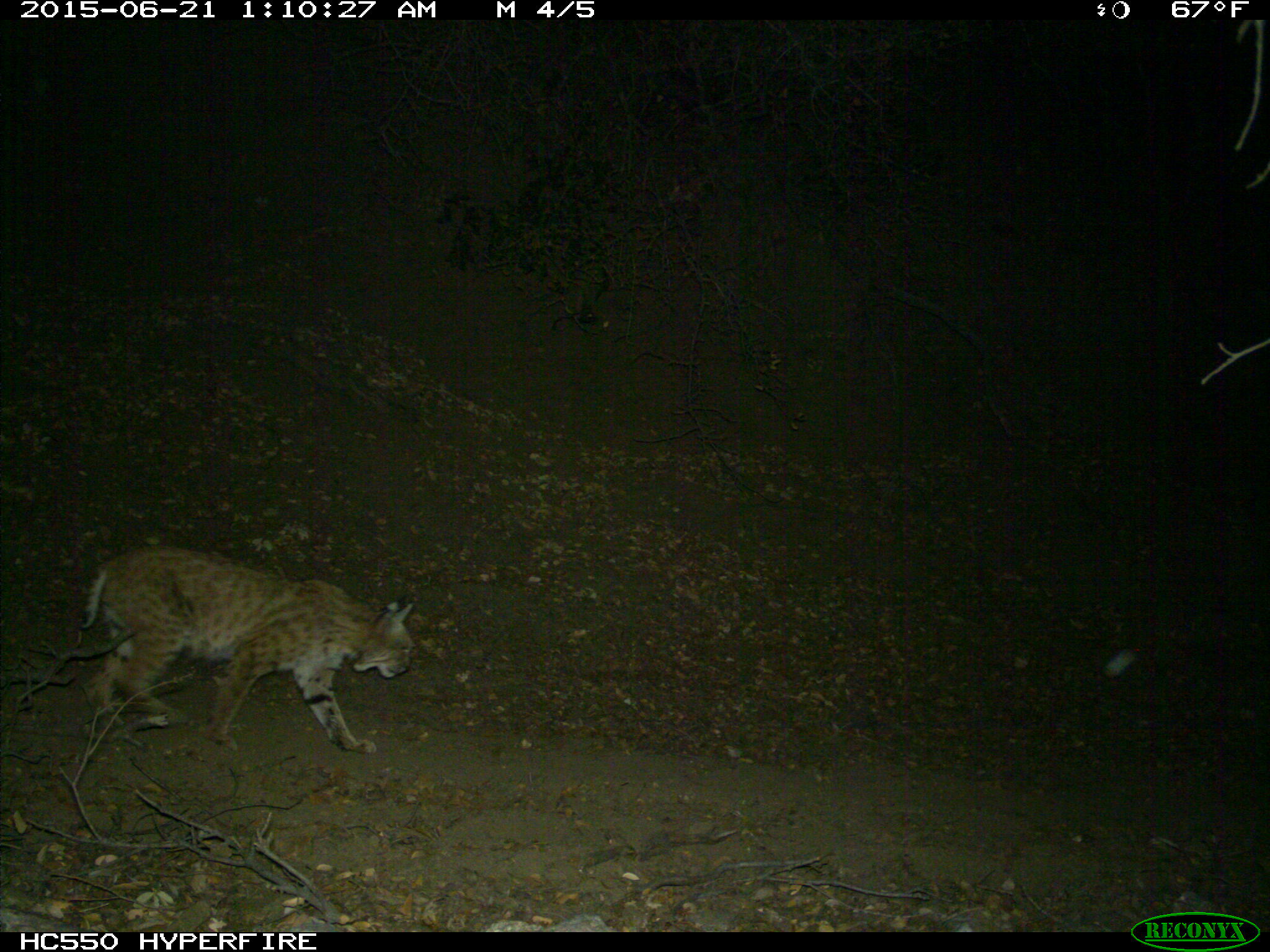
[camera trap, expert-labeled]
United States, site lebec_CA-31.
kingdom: Animalia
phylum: Chordata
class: Mammalia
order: Carnivora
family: Felidae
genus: Lynx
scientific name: Lynx rufus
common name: bobcat